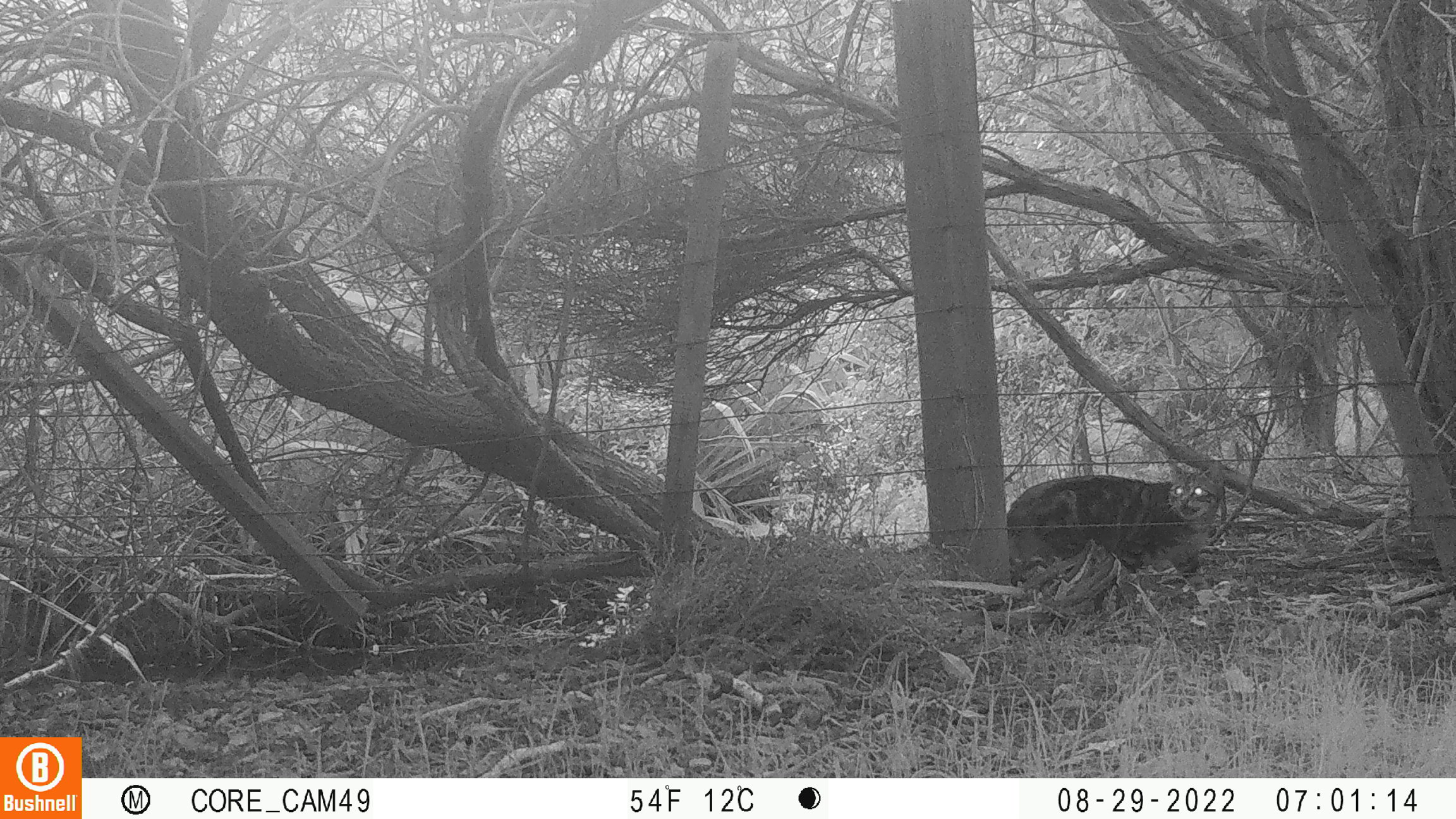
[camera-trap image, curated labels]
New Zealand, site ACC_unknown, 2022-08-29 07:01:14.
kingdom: Animalia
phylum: Chordata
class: Mammalia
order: Carnivora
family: Felidae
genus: Felis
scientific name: Felis catus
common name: domestic cat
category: cat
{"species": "cat (domestic cat) (Felis catus)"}